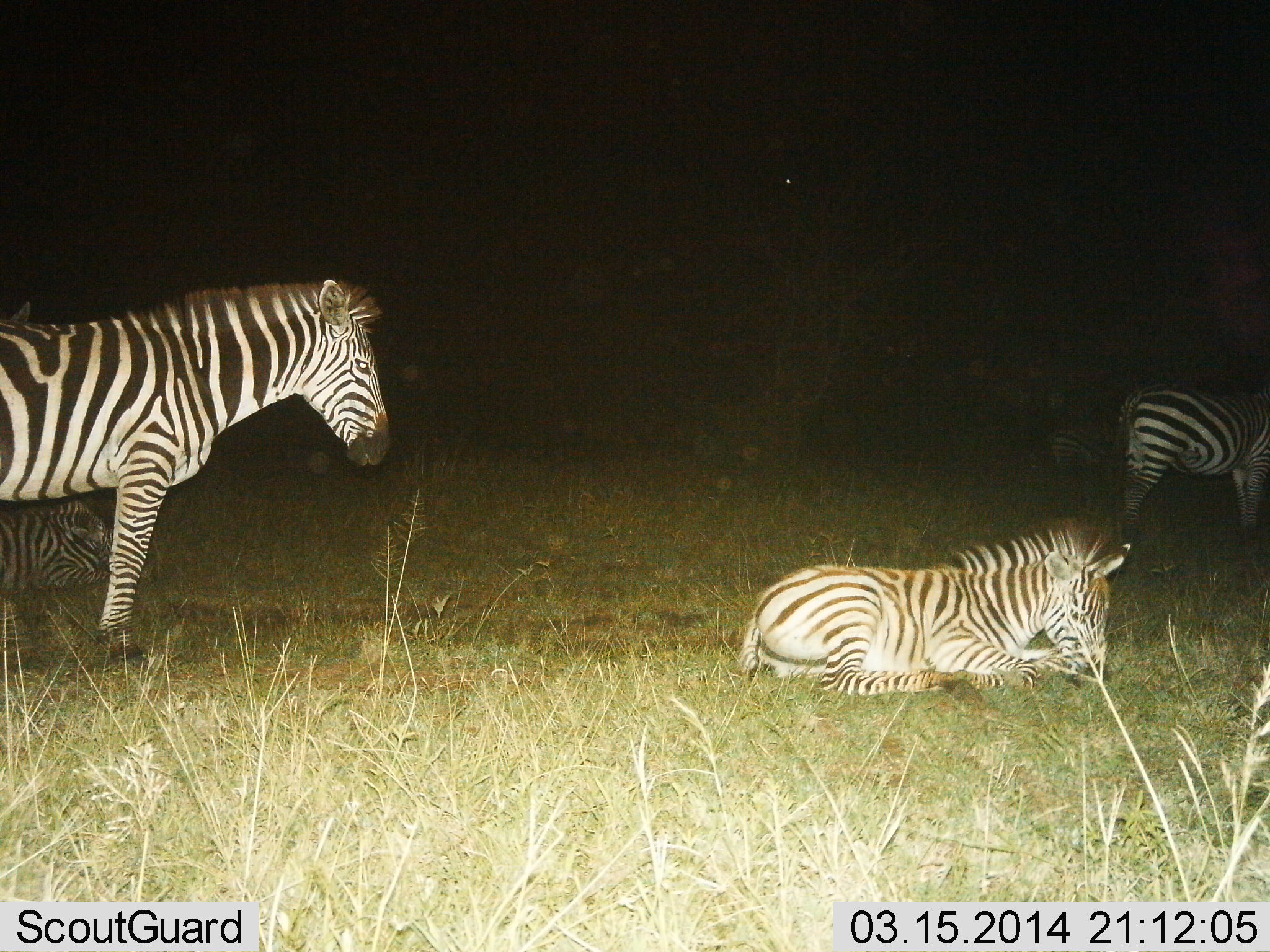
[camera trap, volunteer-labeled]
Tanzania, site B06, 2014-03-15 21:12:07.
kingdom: Animalia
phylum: Chordata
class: Mammalia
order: Perissodactyla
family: Equidae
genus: Equus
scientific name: Equus quagga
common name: plains zebra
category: zebra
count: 5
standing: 80%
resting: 100%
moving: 0%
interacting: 0%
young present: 60%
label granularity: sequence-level